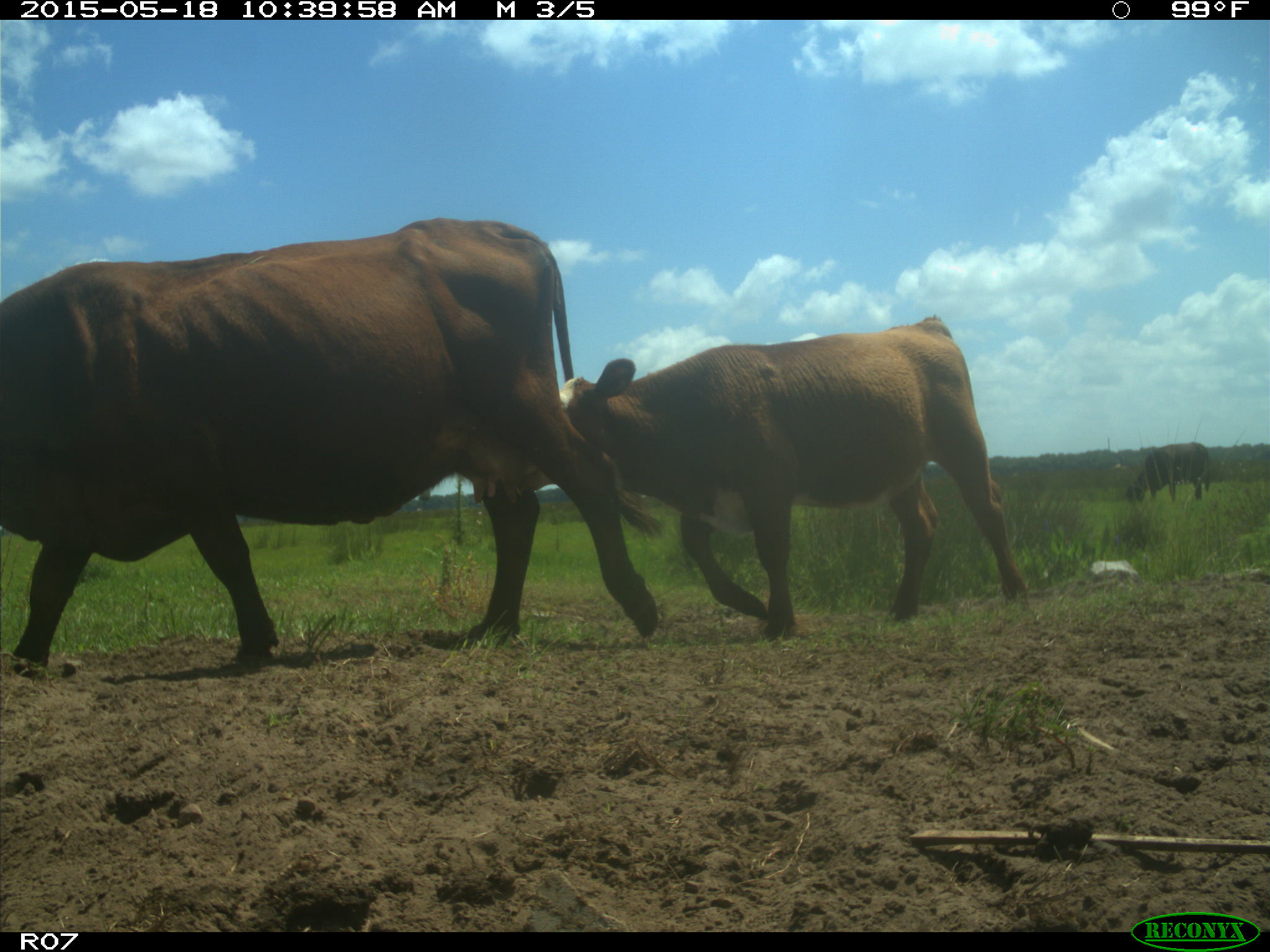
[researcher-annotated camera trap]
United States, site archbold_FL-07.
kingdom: Animalia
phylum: Chordata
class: Mammalia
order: Artiodactyla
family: Bovidae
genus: Bos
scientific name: Bos taurus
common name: domestic cow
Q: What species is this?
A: Bos taurus (domestic cow).